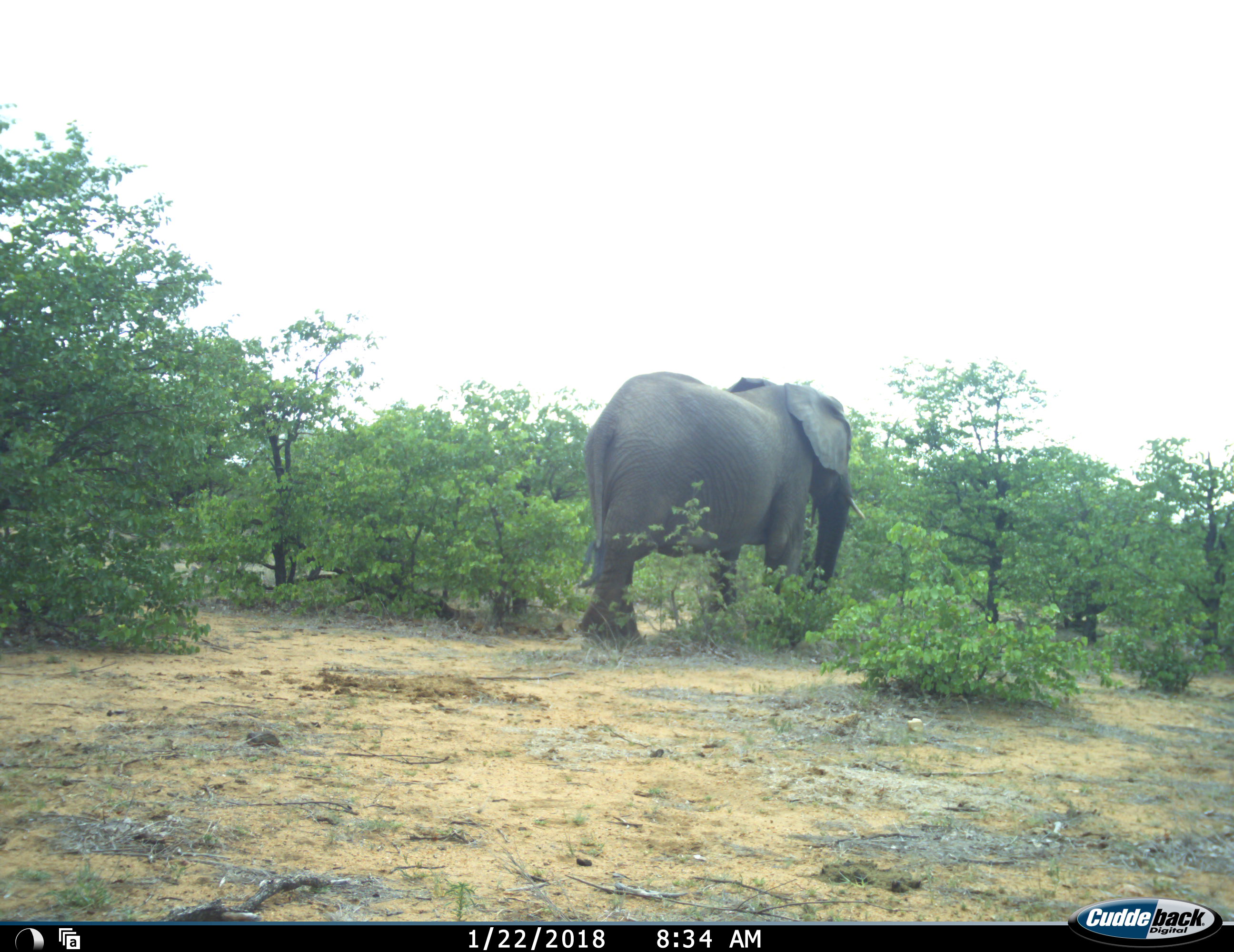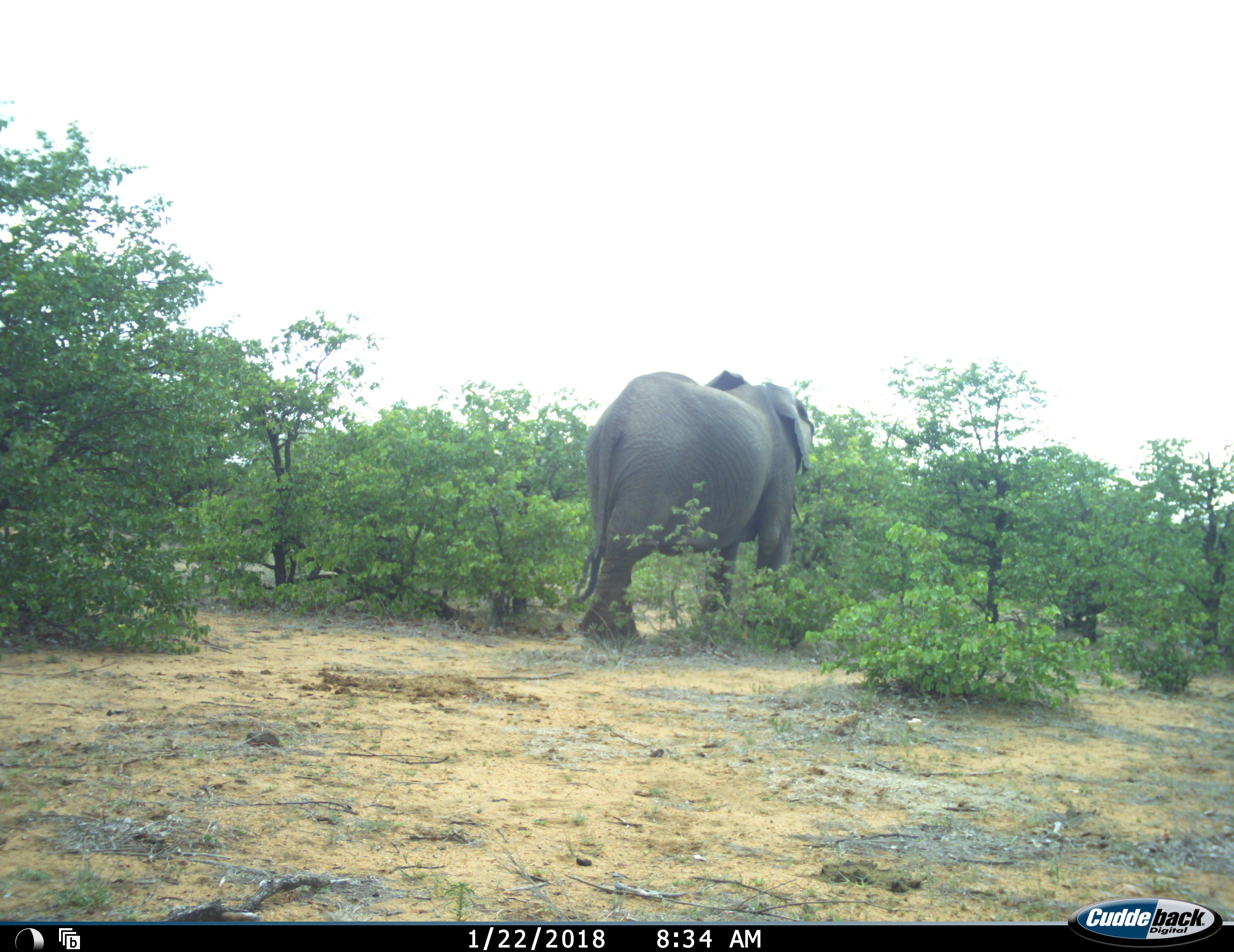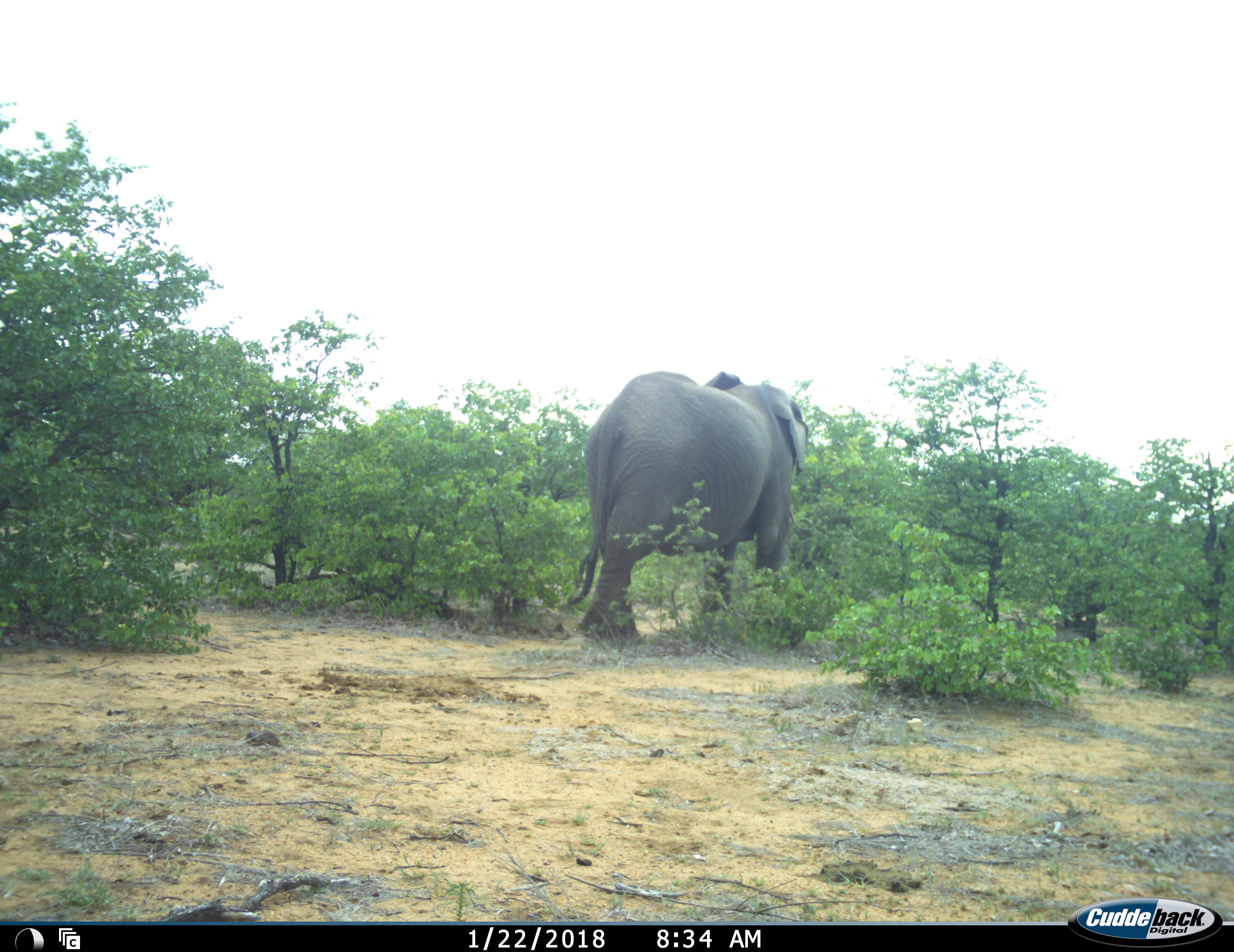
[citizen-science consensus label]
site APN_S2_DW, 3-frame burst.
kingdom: Animalia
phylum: Chordata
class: Mammalia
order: Proboscidea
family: Elephantidae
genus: Loxodonta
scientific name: Loxodonta africana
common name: african bush elephant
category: elephant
Elephant (african bush elephant) (Loxodonta africana), count 1. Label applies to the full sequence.